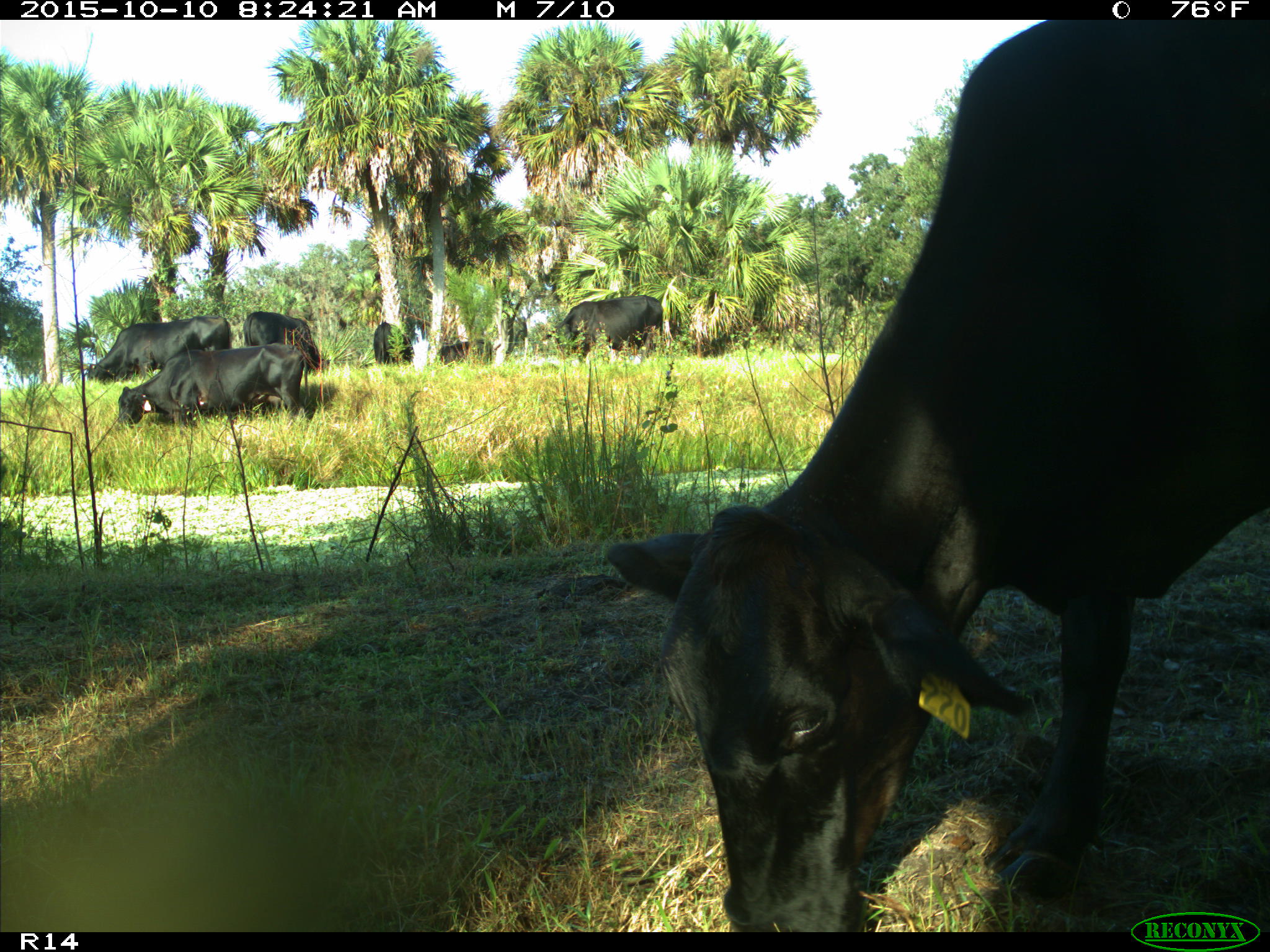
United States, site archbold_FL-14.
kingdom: Animalia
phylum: Chordata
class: Mammalia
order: Artiodactyla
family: Bovidae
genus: Bos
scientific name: Bos taurus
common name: domestic cow